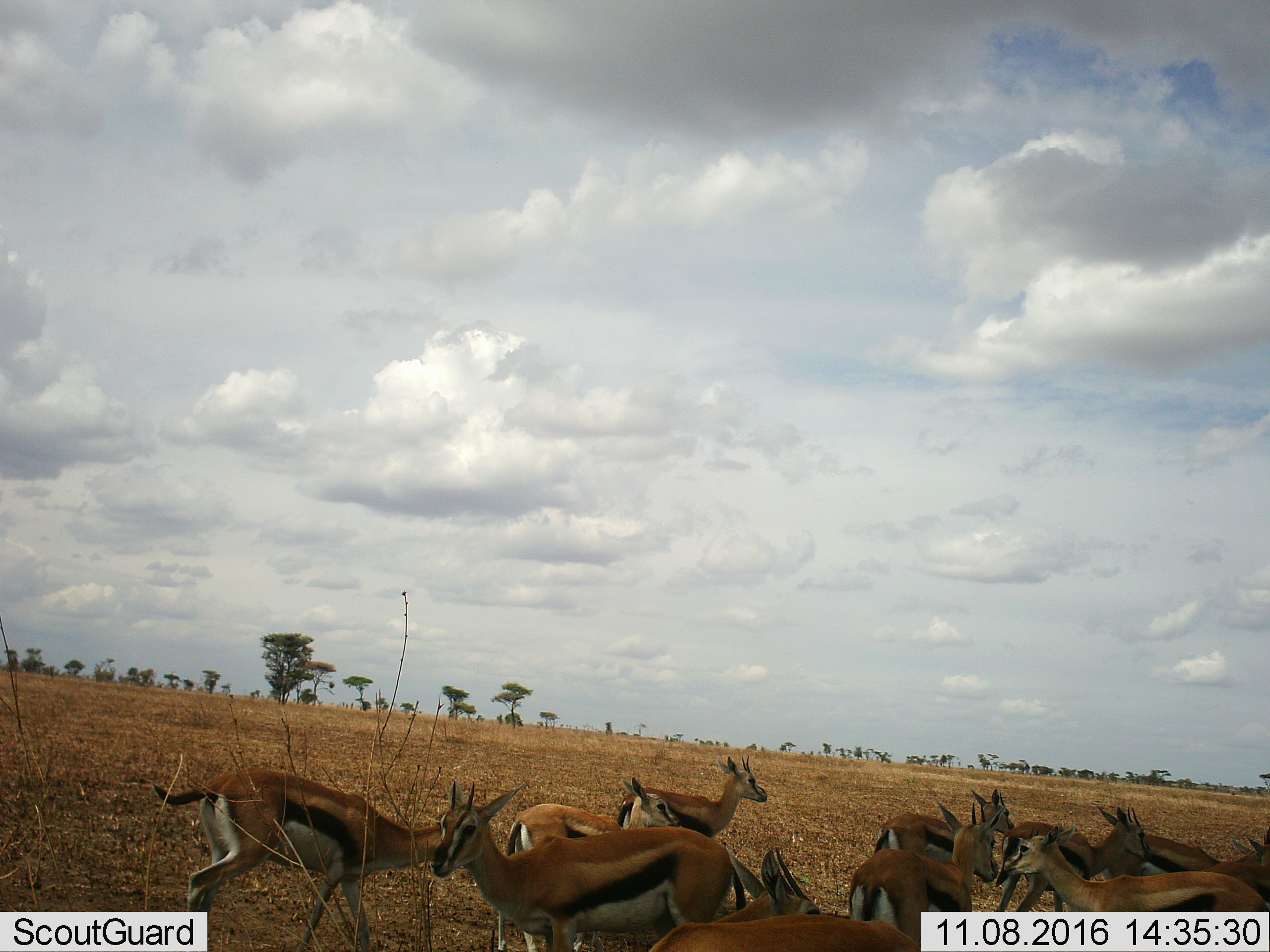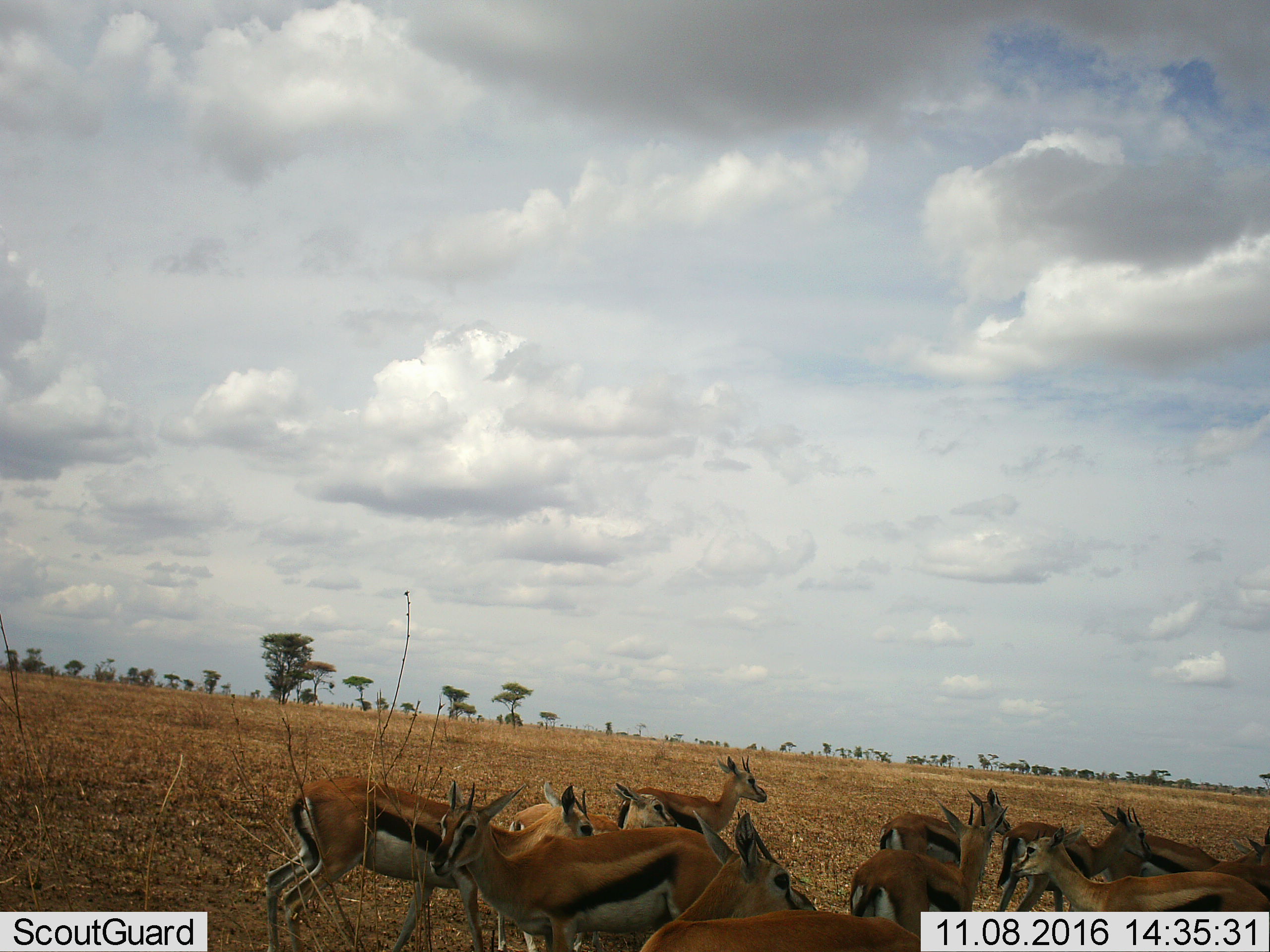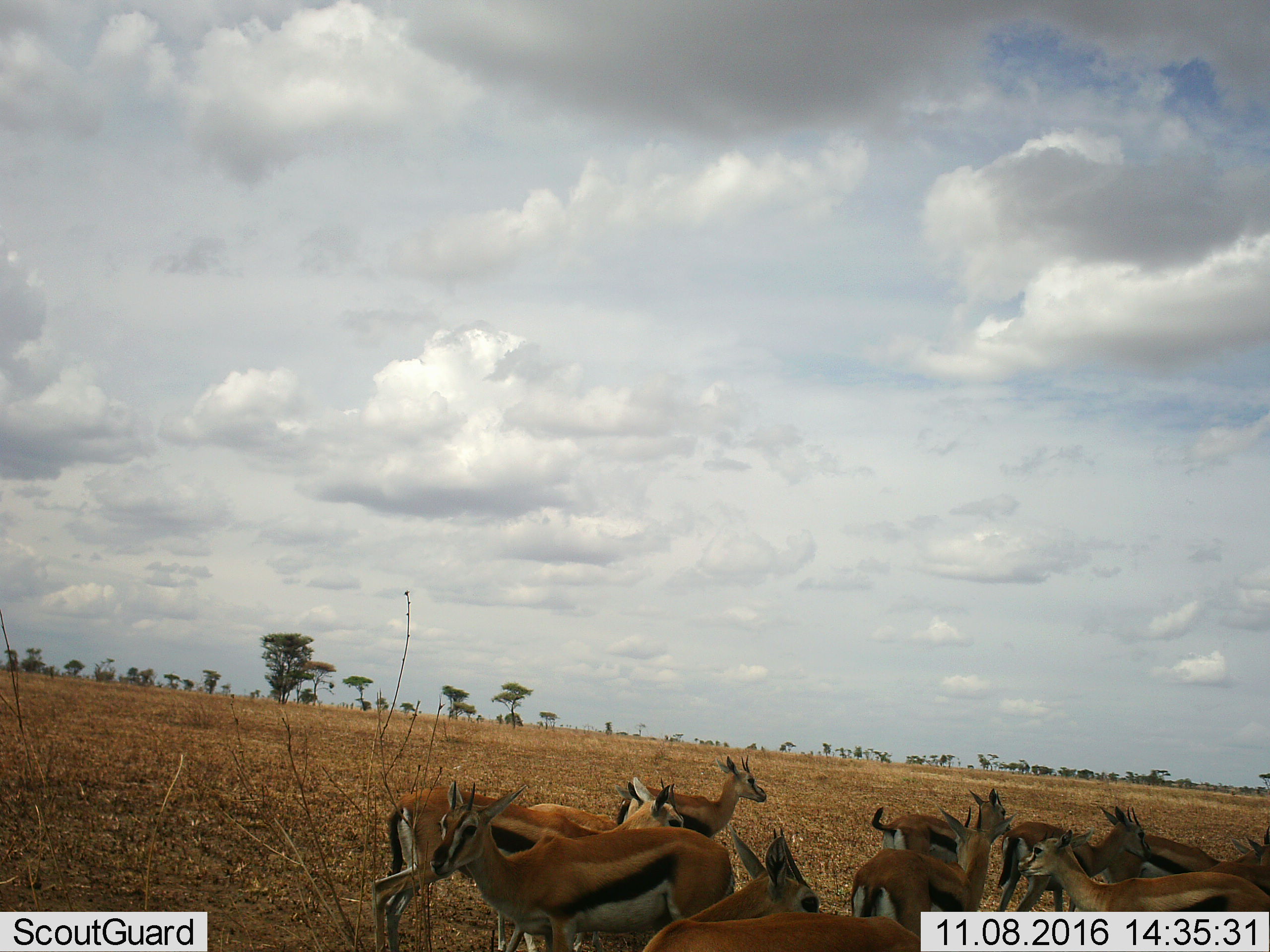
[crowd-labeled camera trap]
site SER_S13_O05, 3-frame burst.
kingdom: Animalia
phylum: Chordata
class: Mammalia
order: Artiodactyla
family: Bovidae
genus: Eudorcas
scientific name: Eudorcas thomsonii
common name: thomson's gazelle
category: gazellethomsons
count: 11-50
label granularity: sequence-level